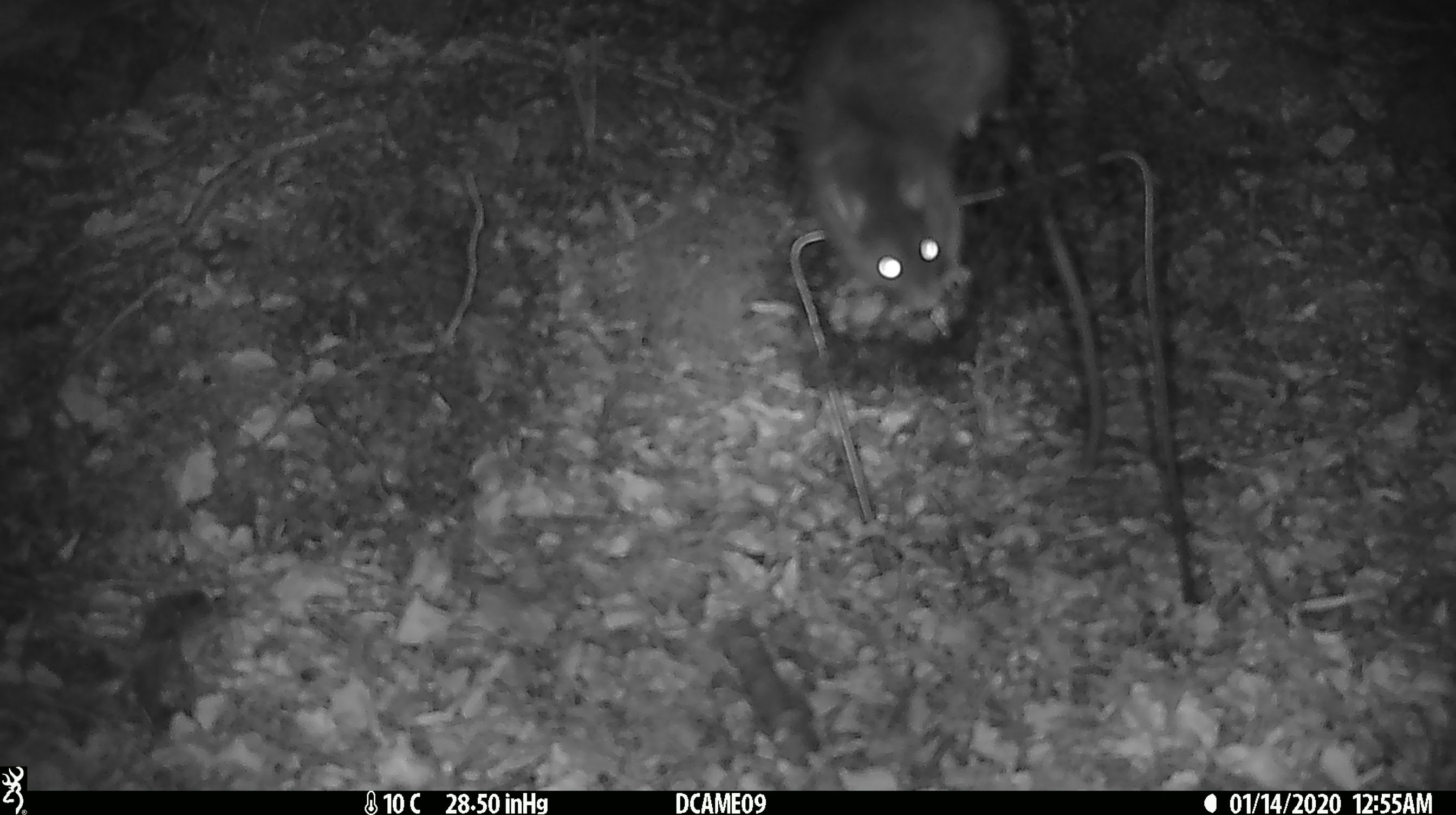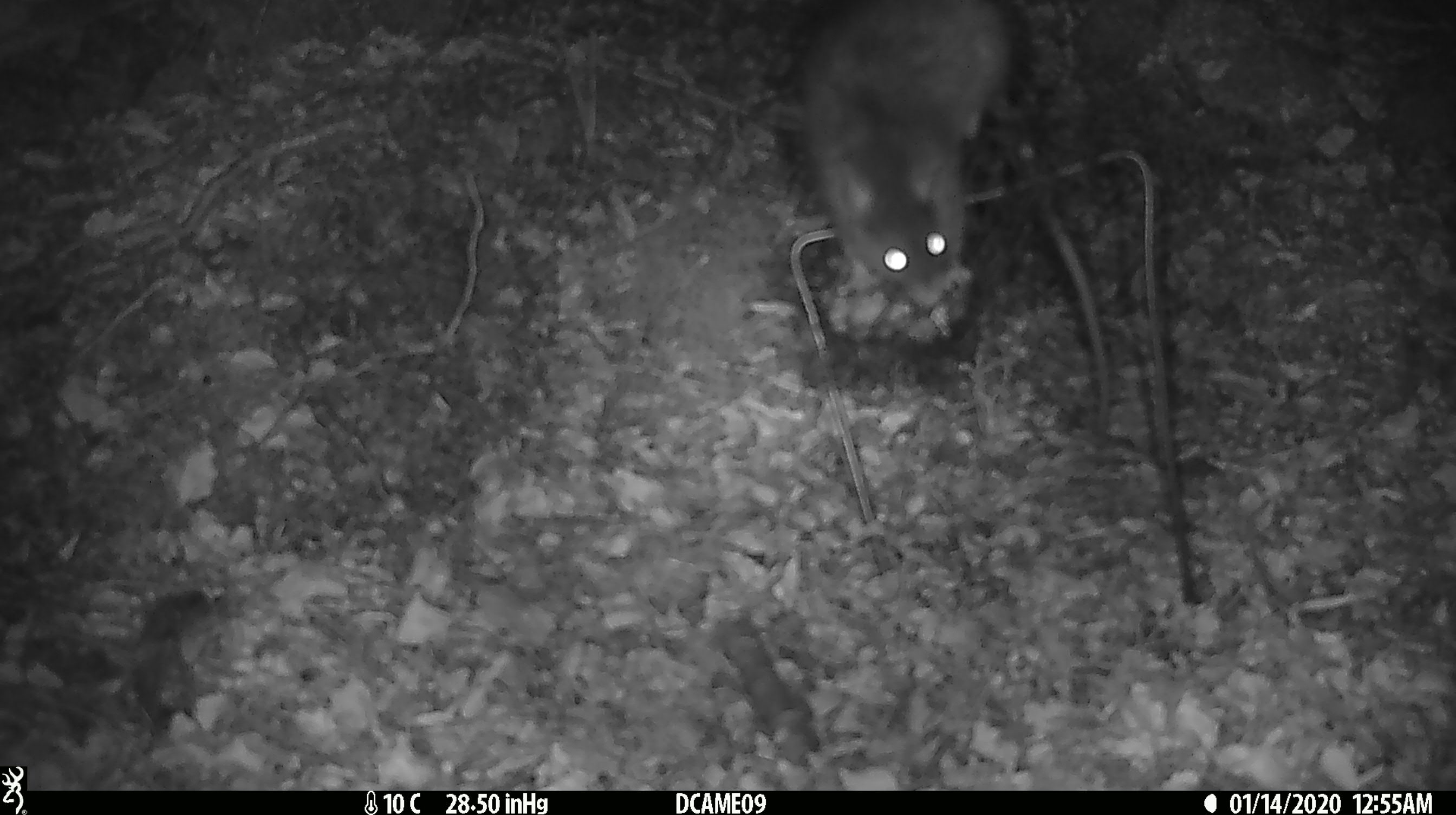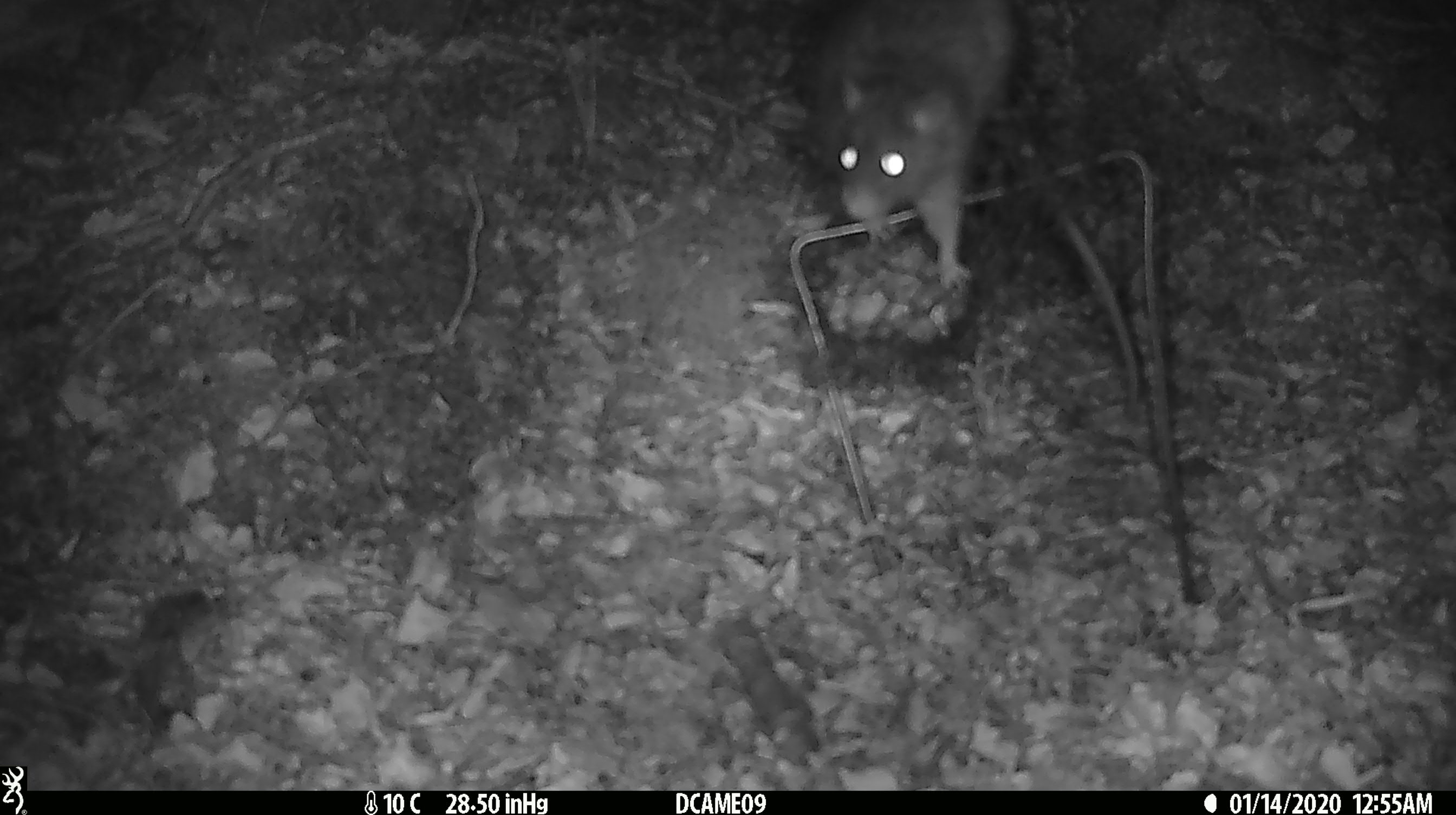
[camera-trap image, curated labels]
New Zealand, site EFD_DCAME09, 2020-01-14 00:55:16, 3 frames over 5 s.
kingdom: Animalia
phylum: Chordata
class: Mammalia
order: Rodentia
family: Muridae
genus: Rattus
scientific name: Rattus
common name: rat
Rat (Rattus).